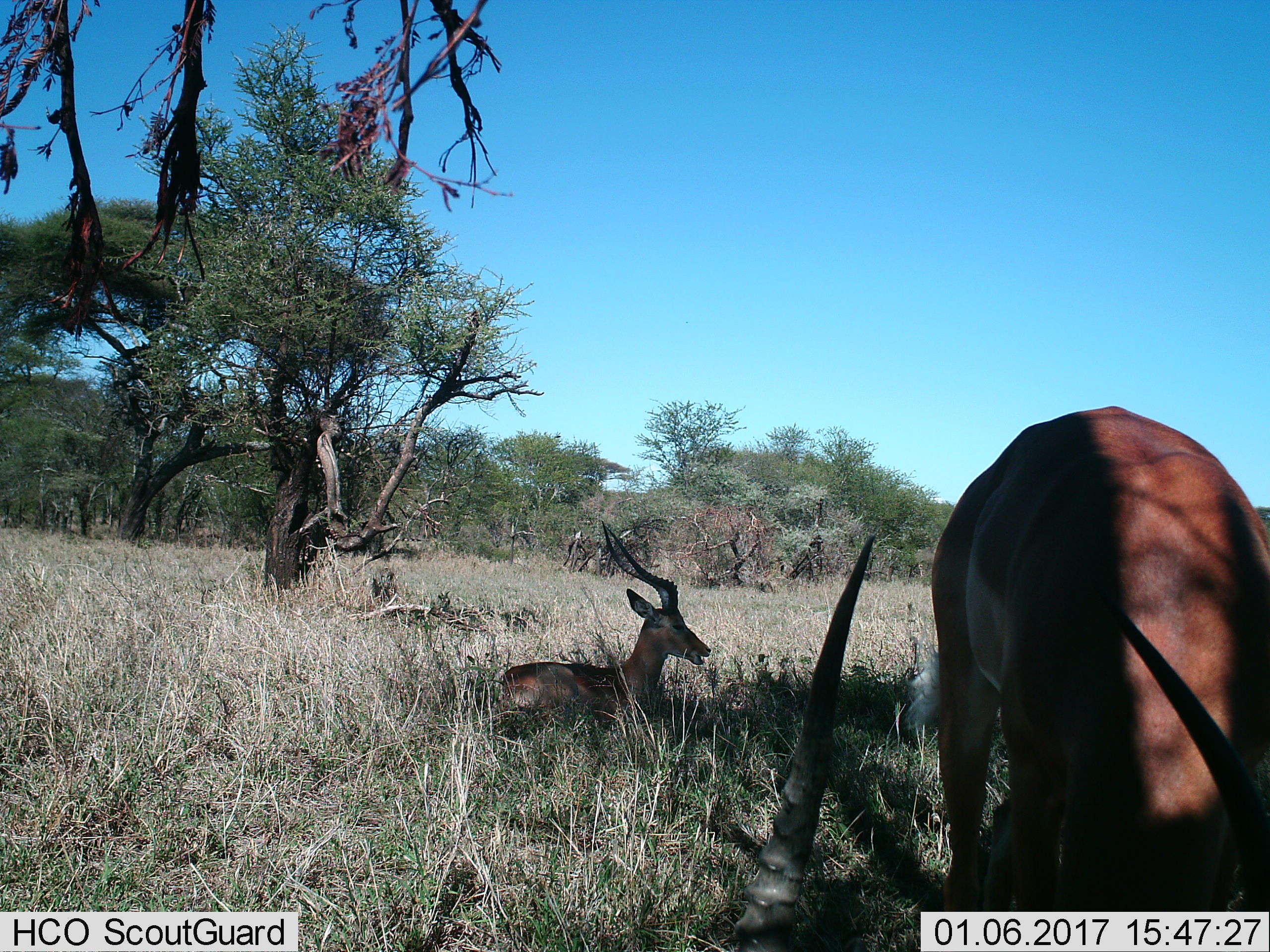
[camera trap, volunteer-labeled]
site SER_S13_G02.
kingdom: Animalia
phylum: Chordata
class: Mammalia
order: Artiodactyla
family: Bovidae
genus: Aepyceros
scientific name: Aepyceros melampus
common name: impala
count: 2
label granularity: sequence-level